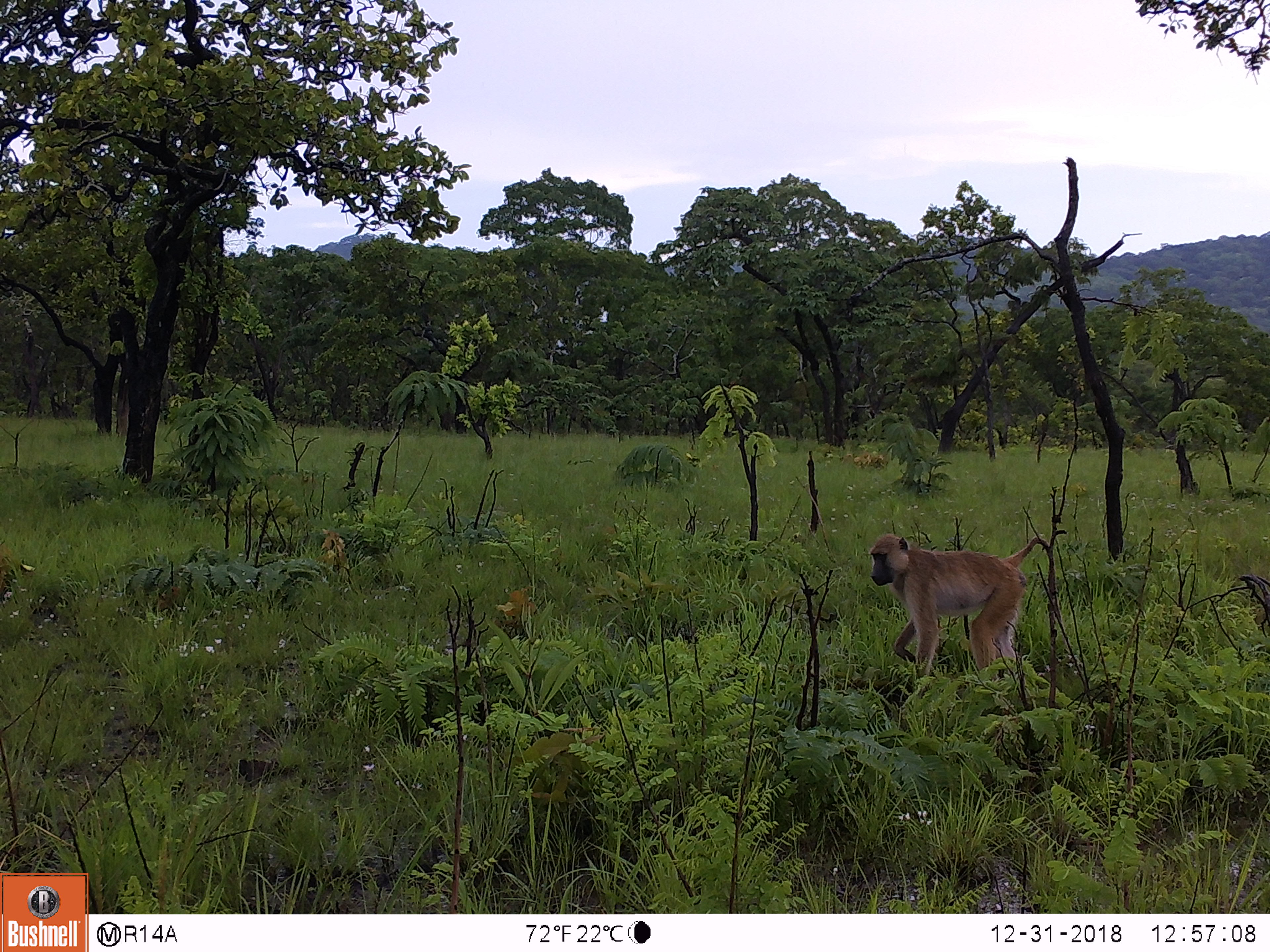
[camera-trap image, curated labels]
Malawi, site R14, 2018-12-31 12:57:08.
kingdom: Animalia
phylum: Chordata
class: Mammalia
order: Primates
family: Cercopithecidae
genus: Papio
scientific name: Papio cynocephalus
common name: yellow baboon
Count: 1.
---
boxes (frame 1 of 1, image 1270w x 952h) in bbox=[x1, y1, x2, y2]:
yellow baboon: bbox=[866, 528, 1061, 695]